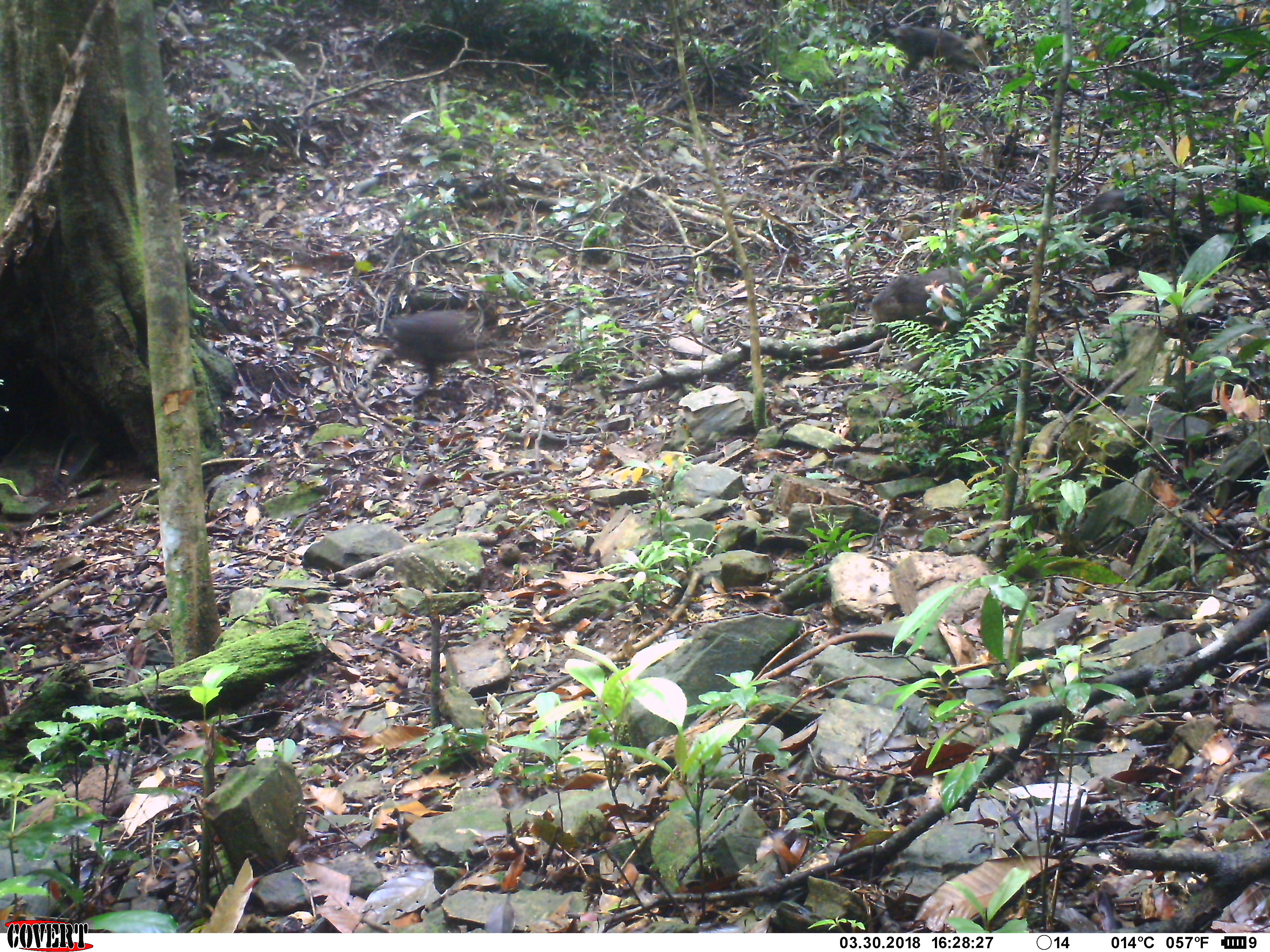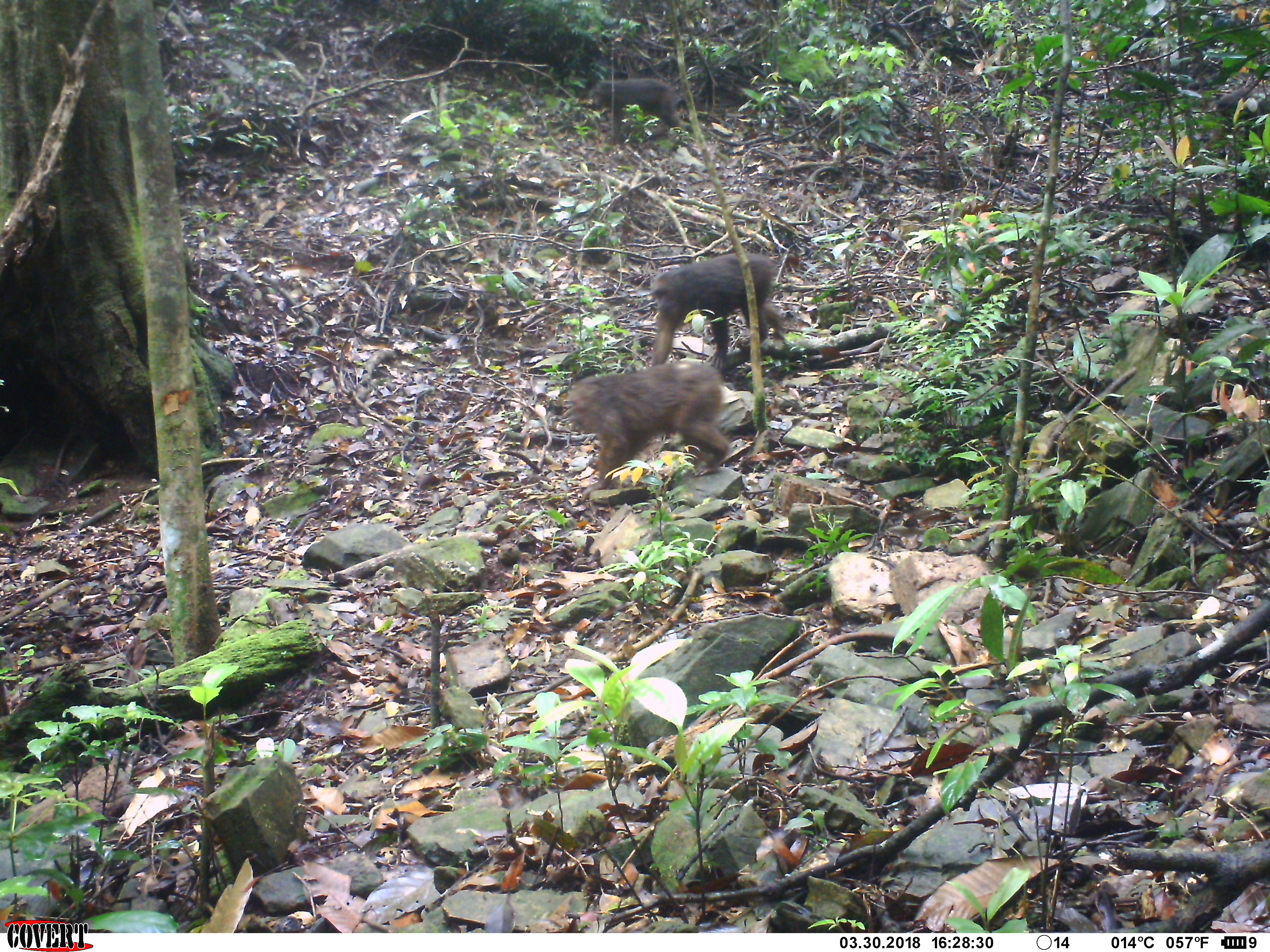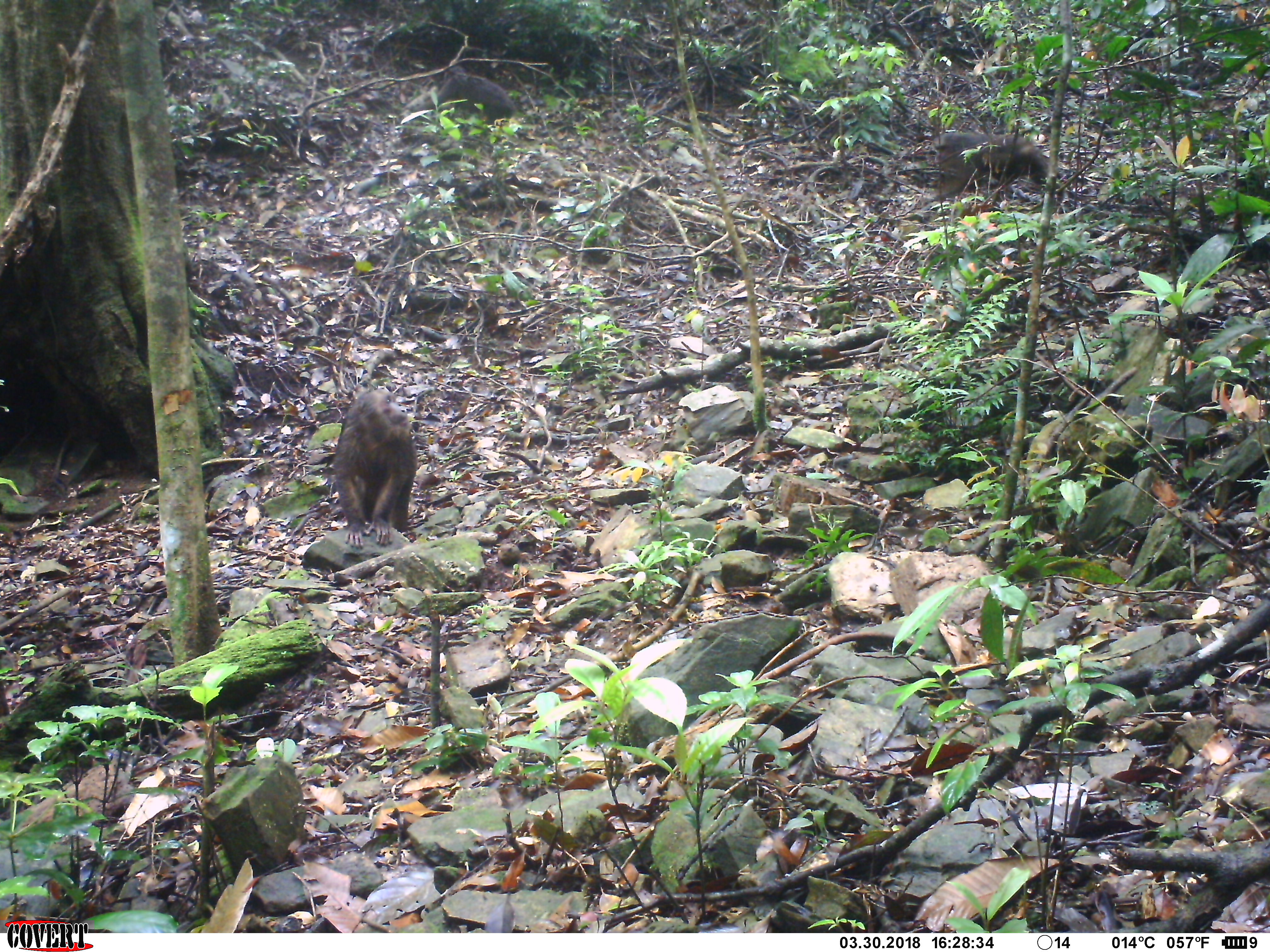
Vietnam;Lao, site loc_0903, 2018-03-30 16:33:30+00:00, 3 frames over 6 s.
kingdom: Animalia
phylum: Chordata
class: Mammalia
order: Primates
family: Cercopithecidae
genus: Macaca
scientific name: Macaca arctoides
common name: stump-tailed macaque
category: stump tailed macaque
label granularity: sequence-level